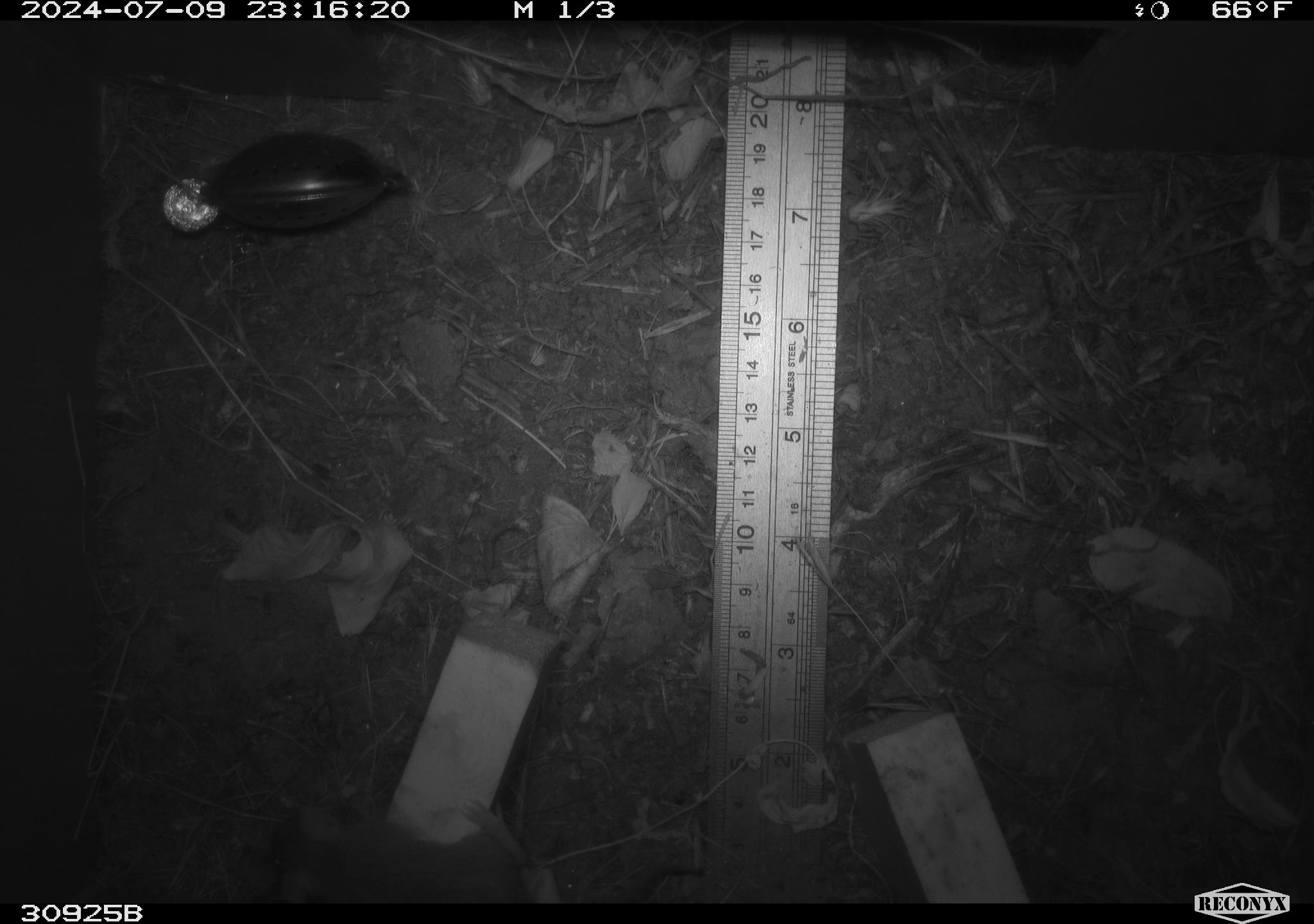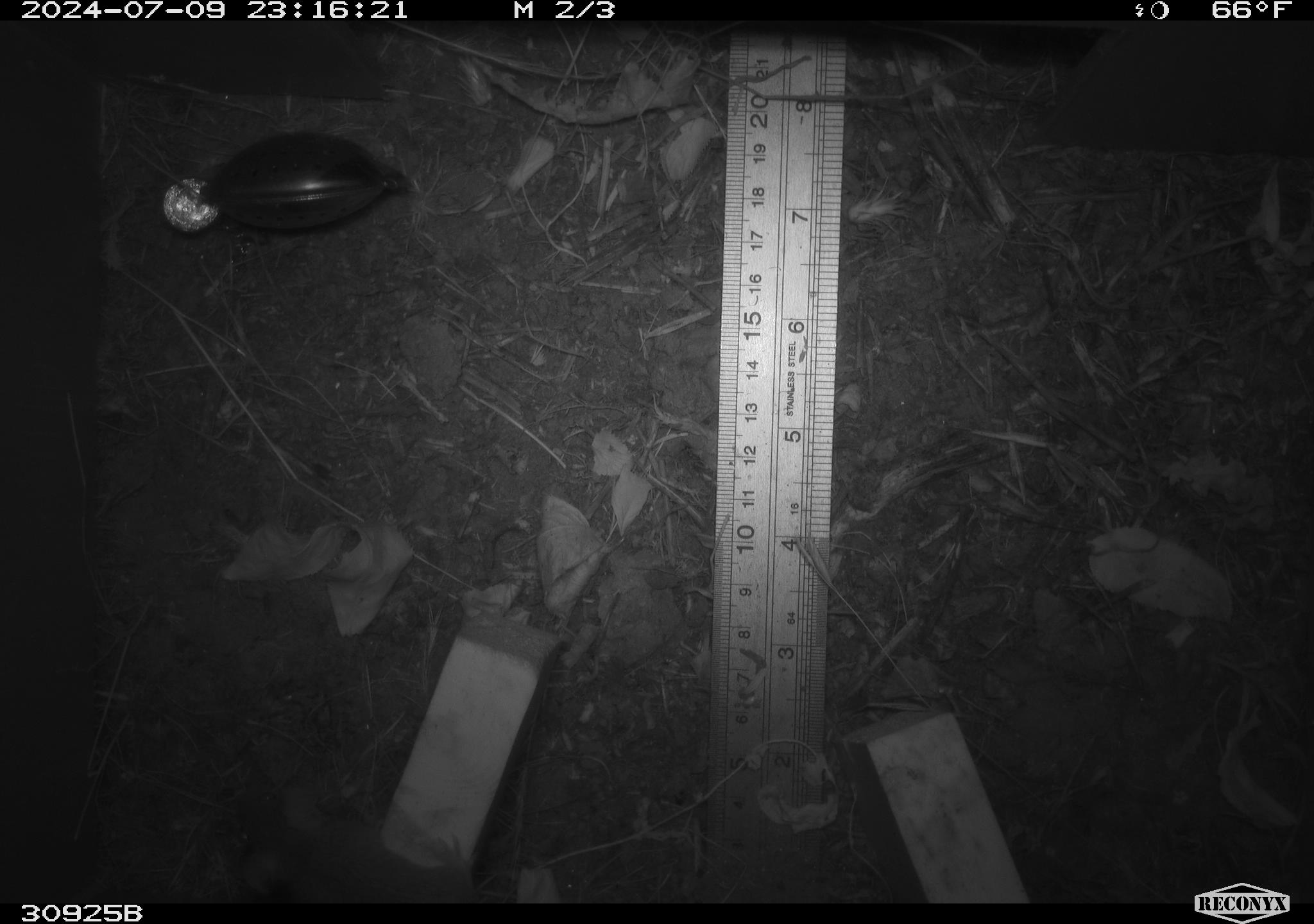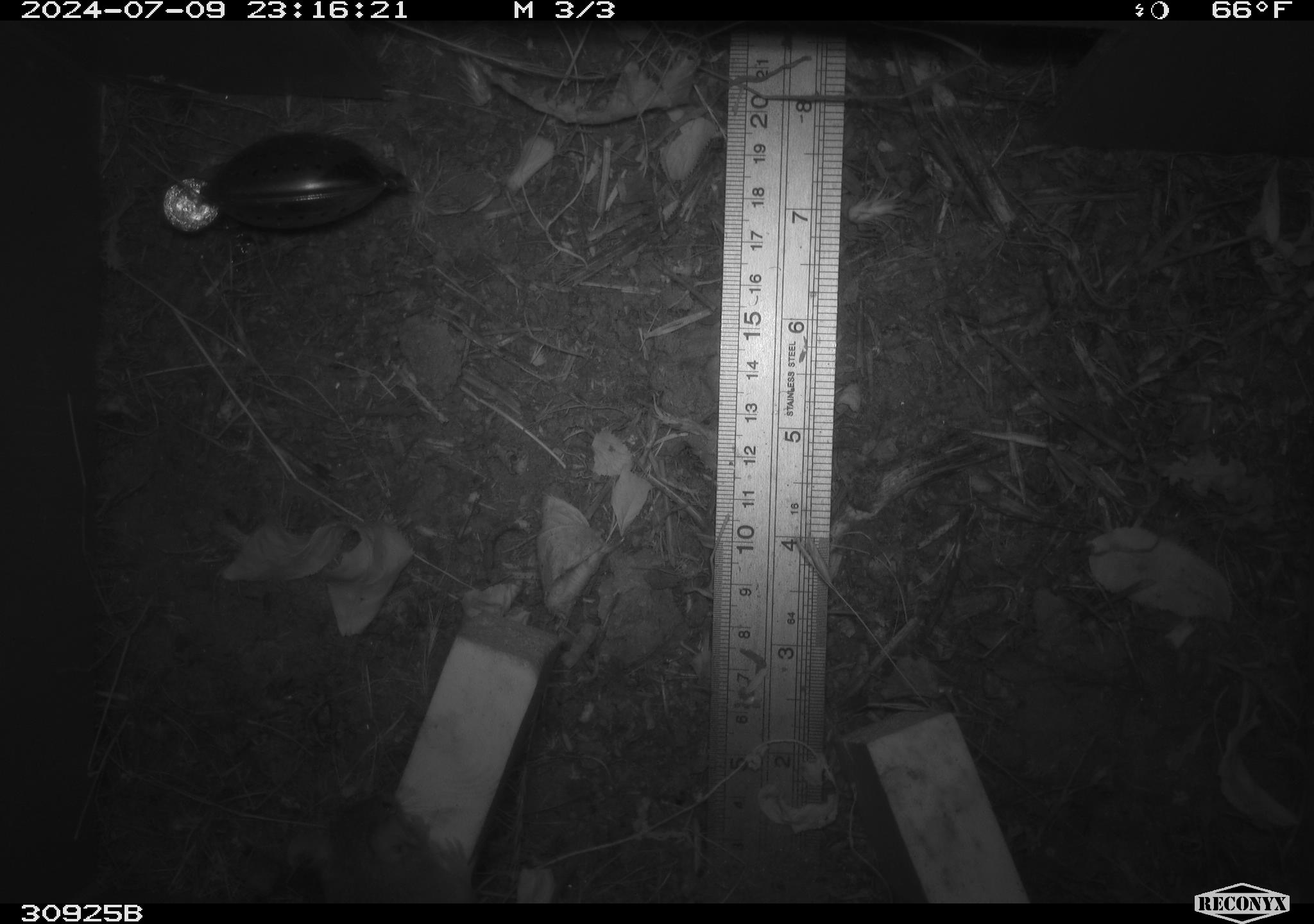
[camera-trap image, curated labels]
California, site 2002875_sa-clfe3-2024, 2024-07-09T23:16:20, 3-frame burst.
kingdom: Animalia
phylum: Chordata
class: Mammalia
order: Rodentia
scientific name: Rodentia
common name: mouse species